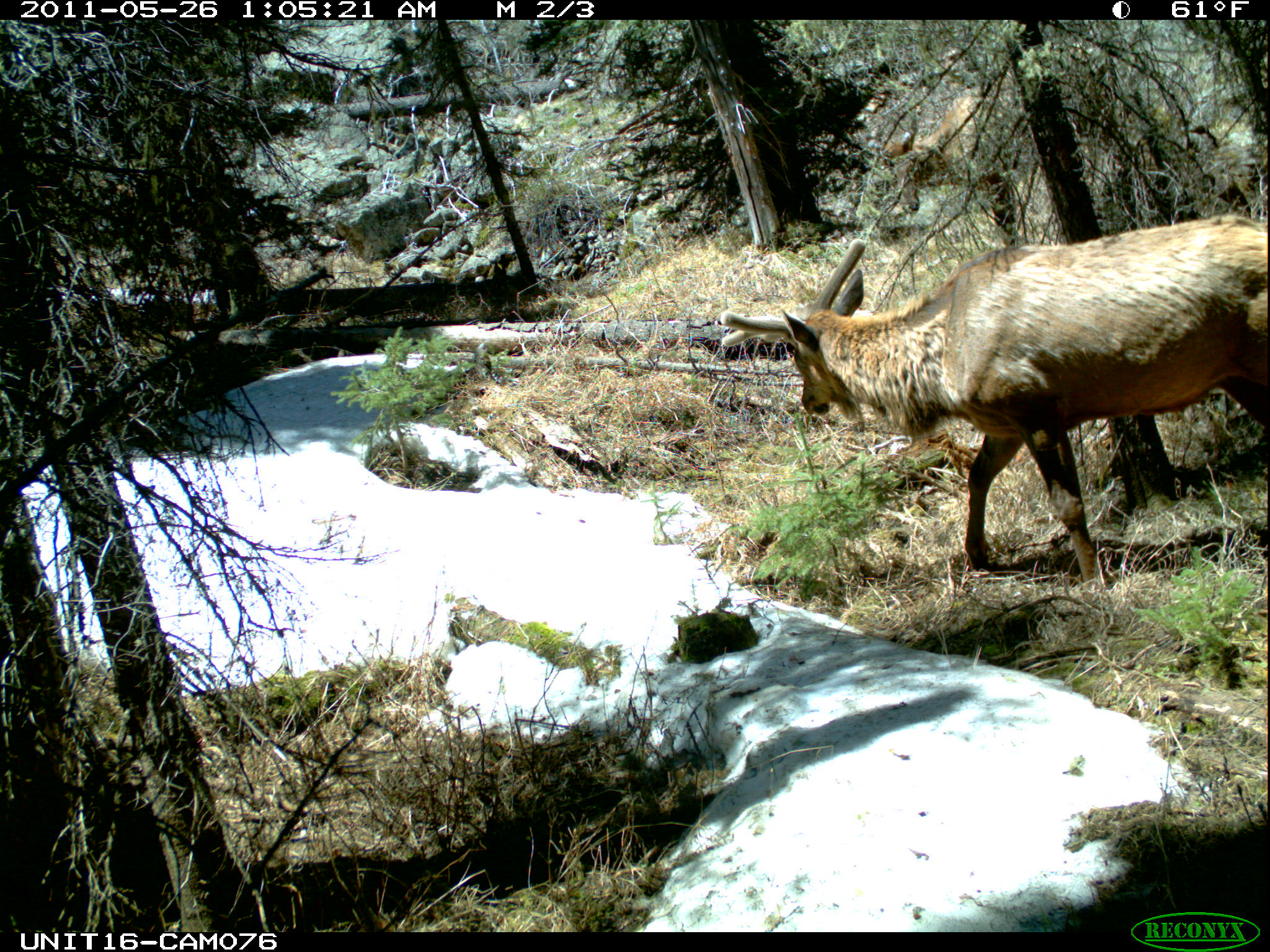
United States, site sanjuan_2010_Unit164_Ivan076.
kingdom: Animalia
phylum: Chordata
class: Mammalia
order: Artiodactyla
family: Cervidae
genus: Cervus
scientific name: Cervus elaphus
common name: red deer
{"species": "Cervus elaphus (red deer)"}